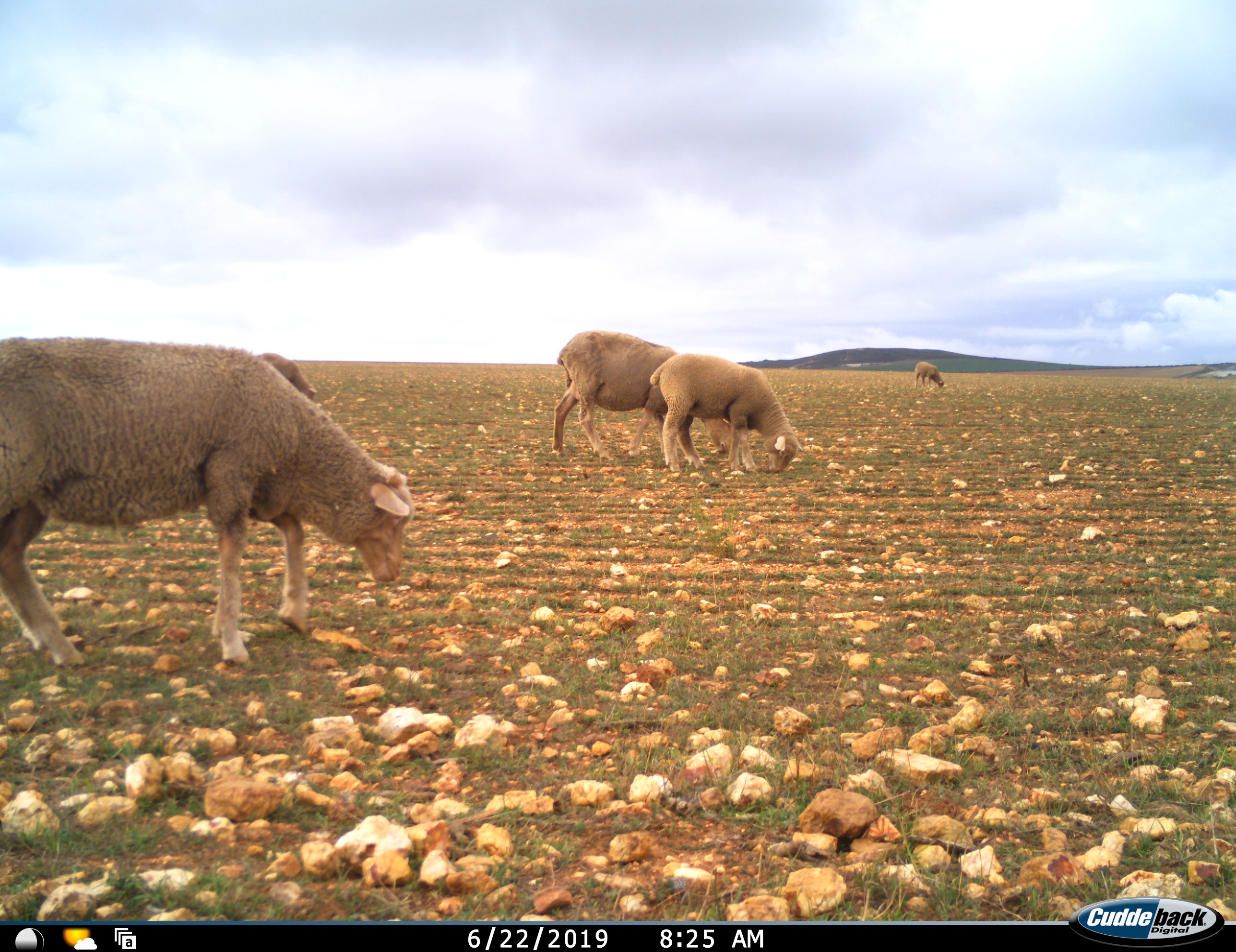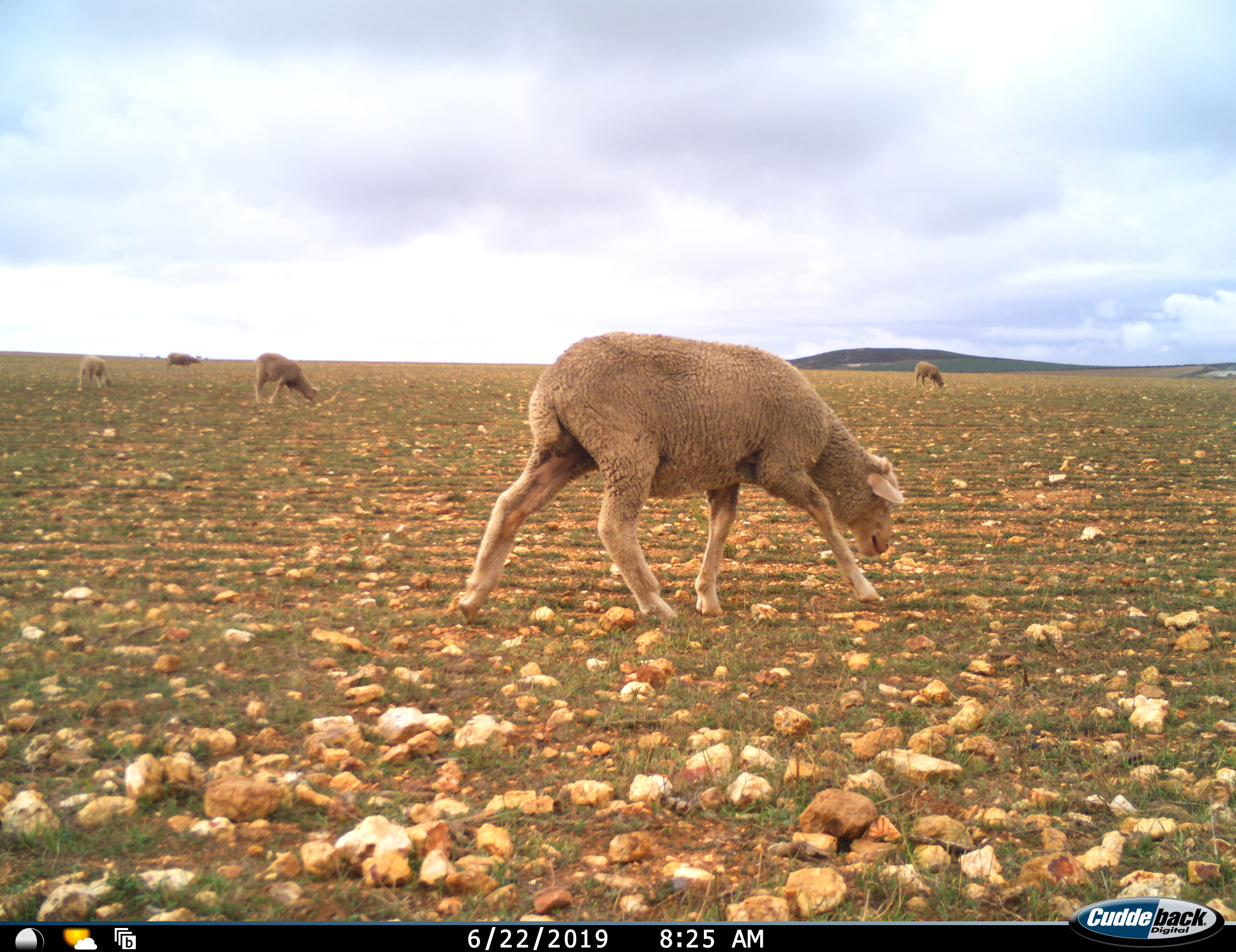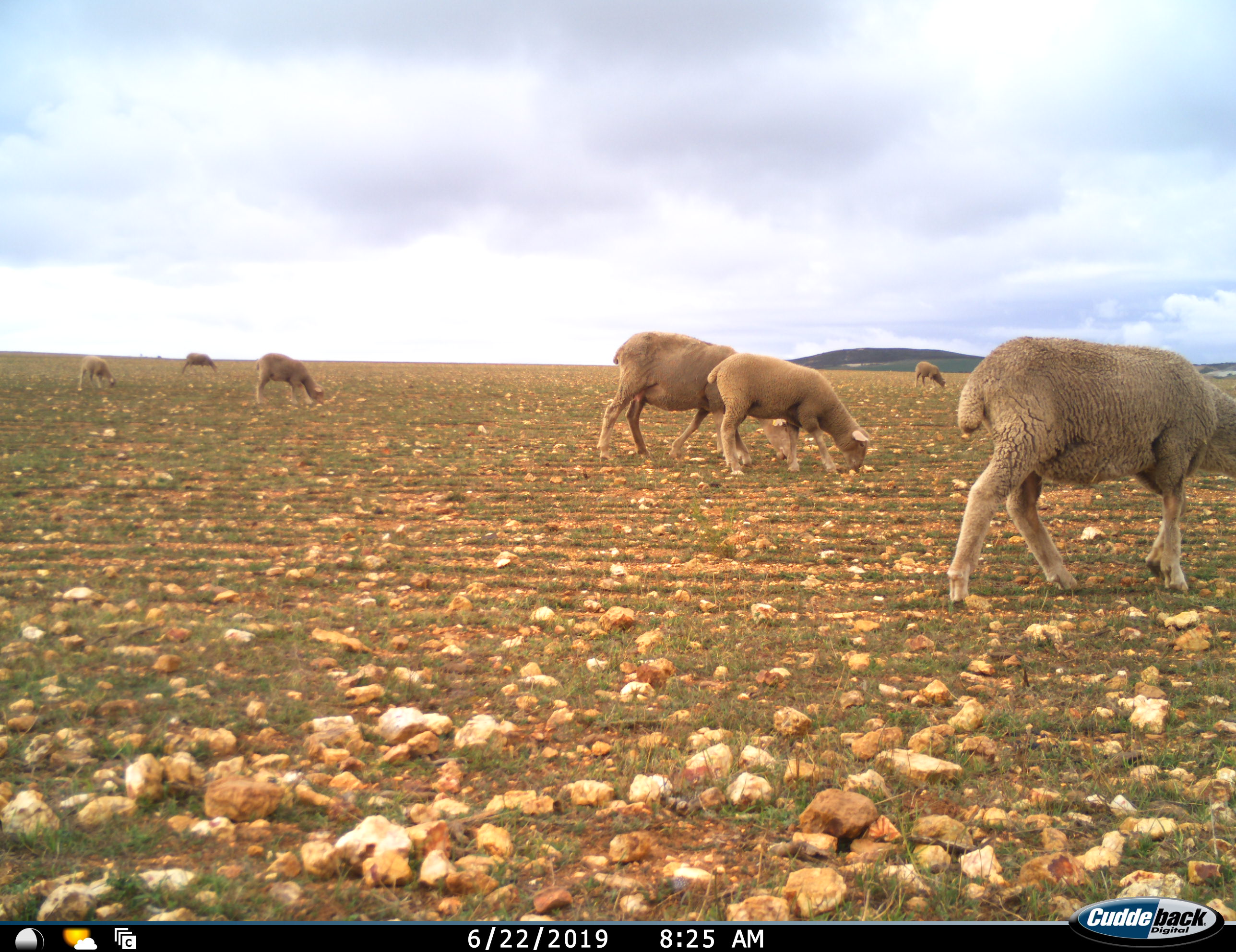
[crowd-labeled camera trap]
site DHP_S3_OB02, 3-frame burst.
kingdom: Animalia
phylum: Chordata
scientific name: Vertebrata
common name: domestic animal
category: domesticanimal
Domesticanimal (domestic animal) (Vertebrata), count 7. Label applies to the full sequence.